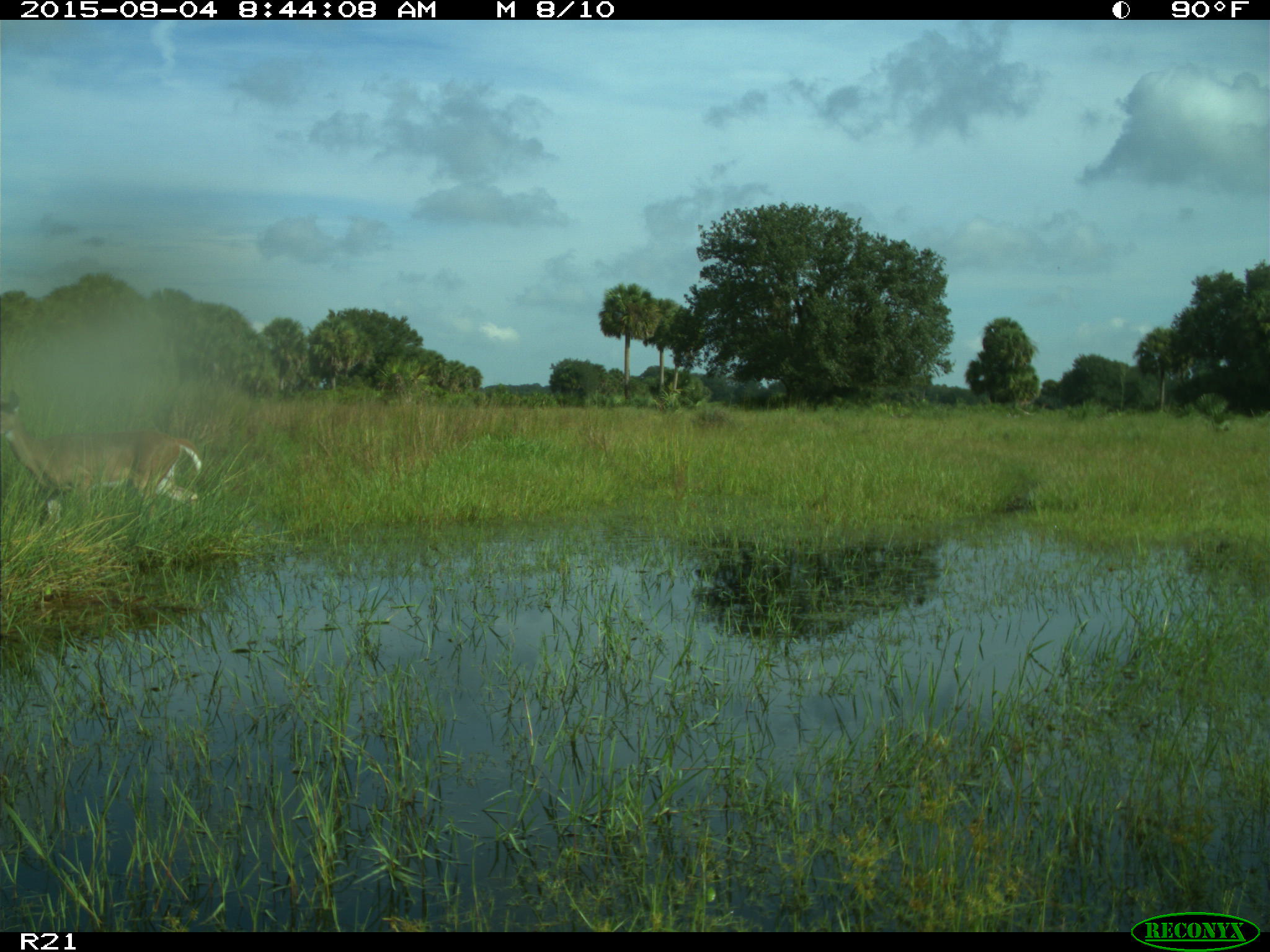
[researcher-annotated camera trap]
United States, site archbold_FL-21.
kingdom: Animalia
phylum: Chordata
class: Mammalia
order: Artiodactyla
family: Cervidae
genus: Odocoileus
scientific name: Odocoileus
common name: deer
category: unidentified deer